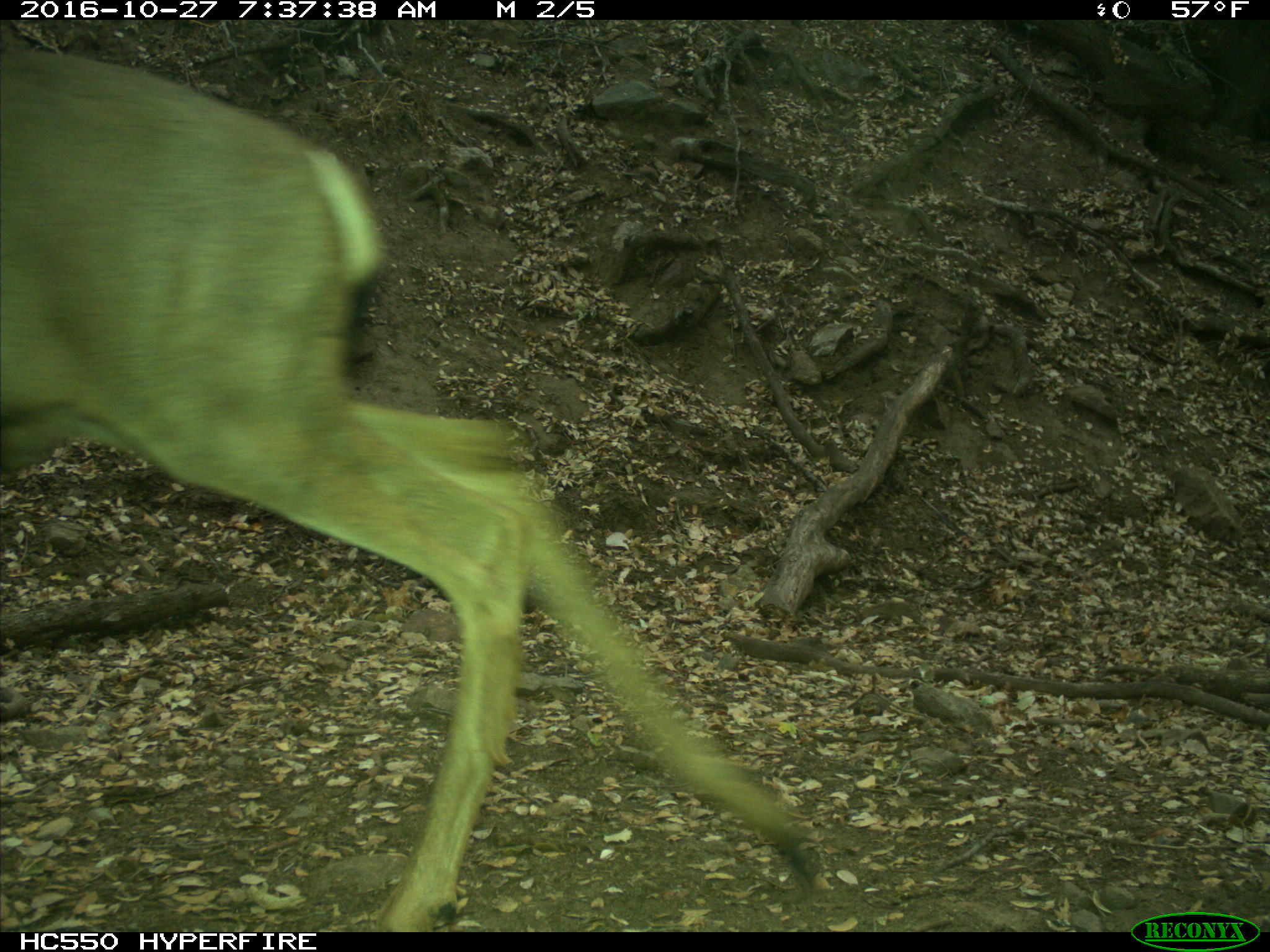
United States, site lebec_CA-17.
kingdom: Animalia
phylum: Chordata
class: Mammalia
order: Artiodactyla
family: Cervidae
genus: Odocoileus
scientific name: Odocoileus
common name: deer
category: unidentified deer